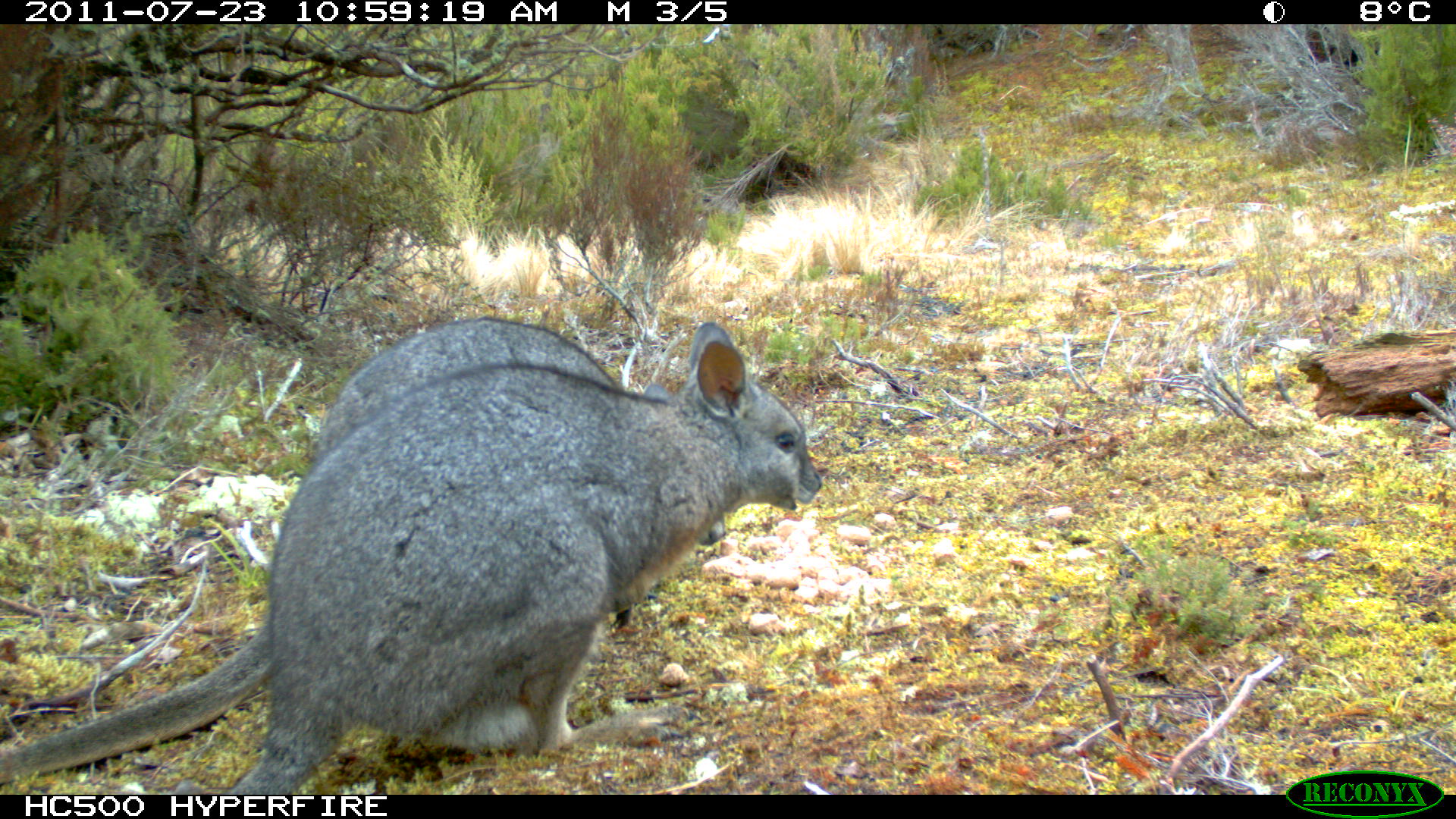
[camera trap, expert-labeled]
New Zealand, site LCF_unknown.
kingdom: Animalia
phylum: Chordata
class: Mammalia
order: Diprotodontia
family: Macropodidae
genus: Notamacropus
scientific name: Notamacropus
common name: wallaby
Wallaby (Notamacropus).